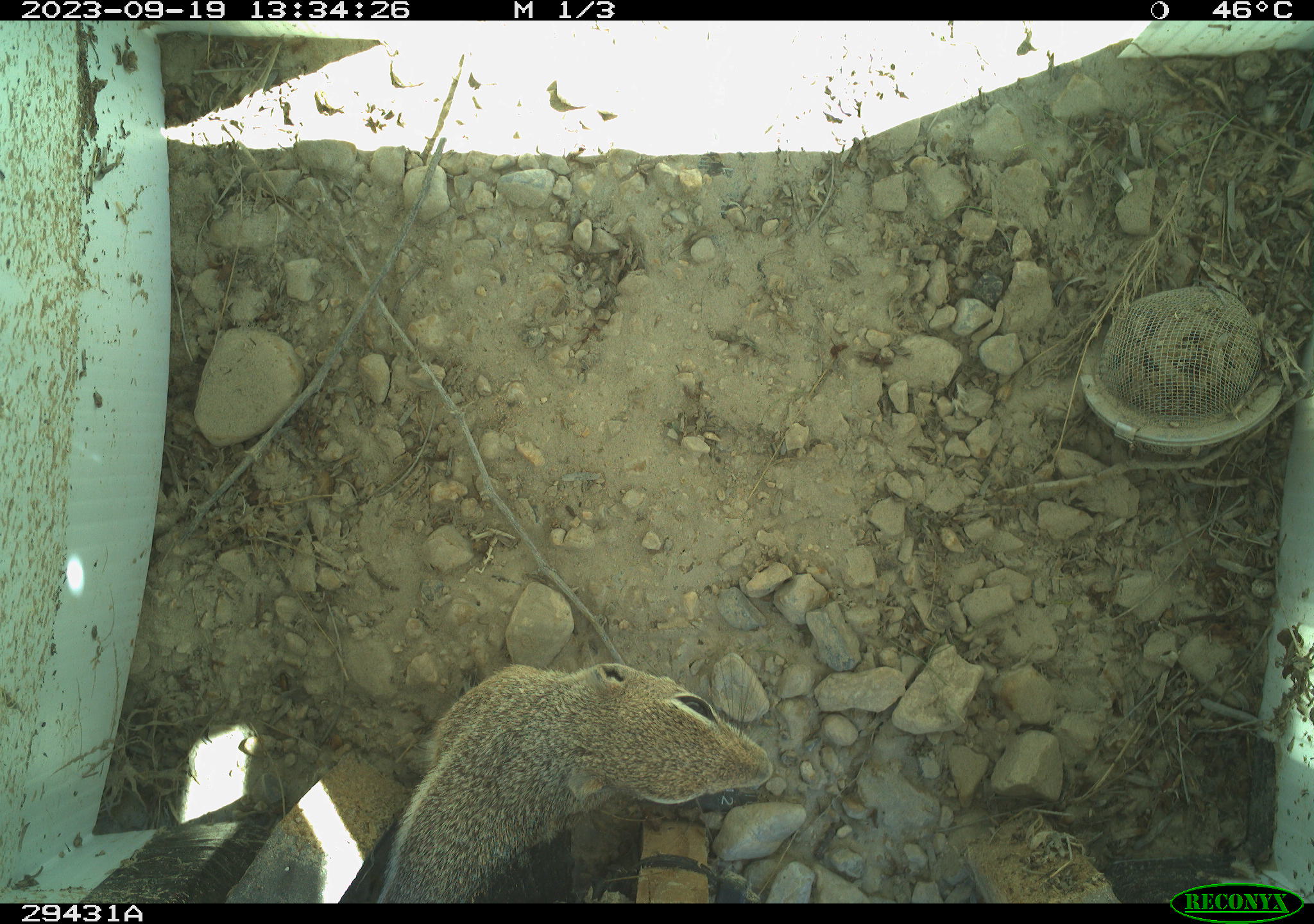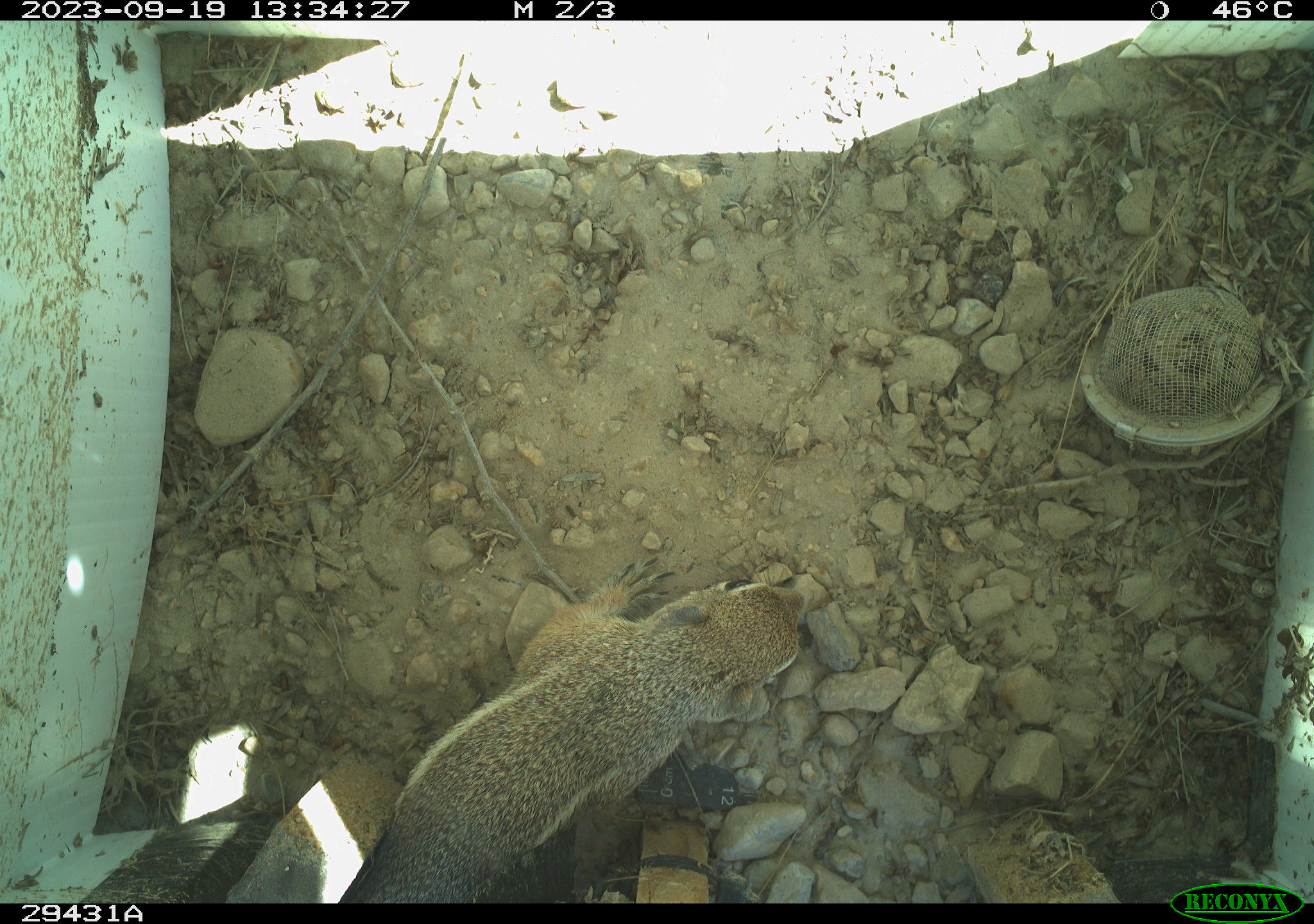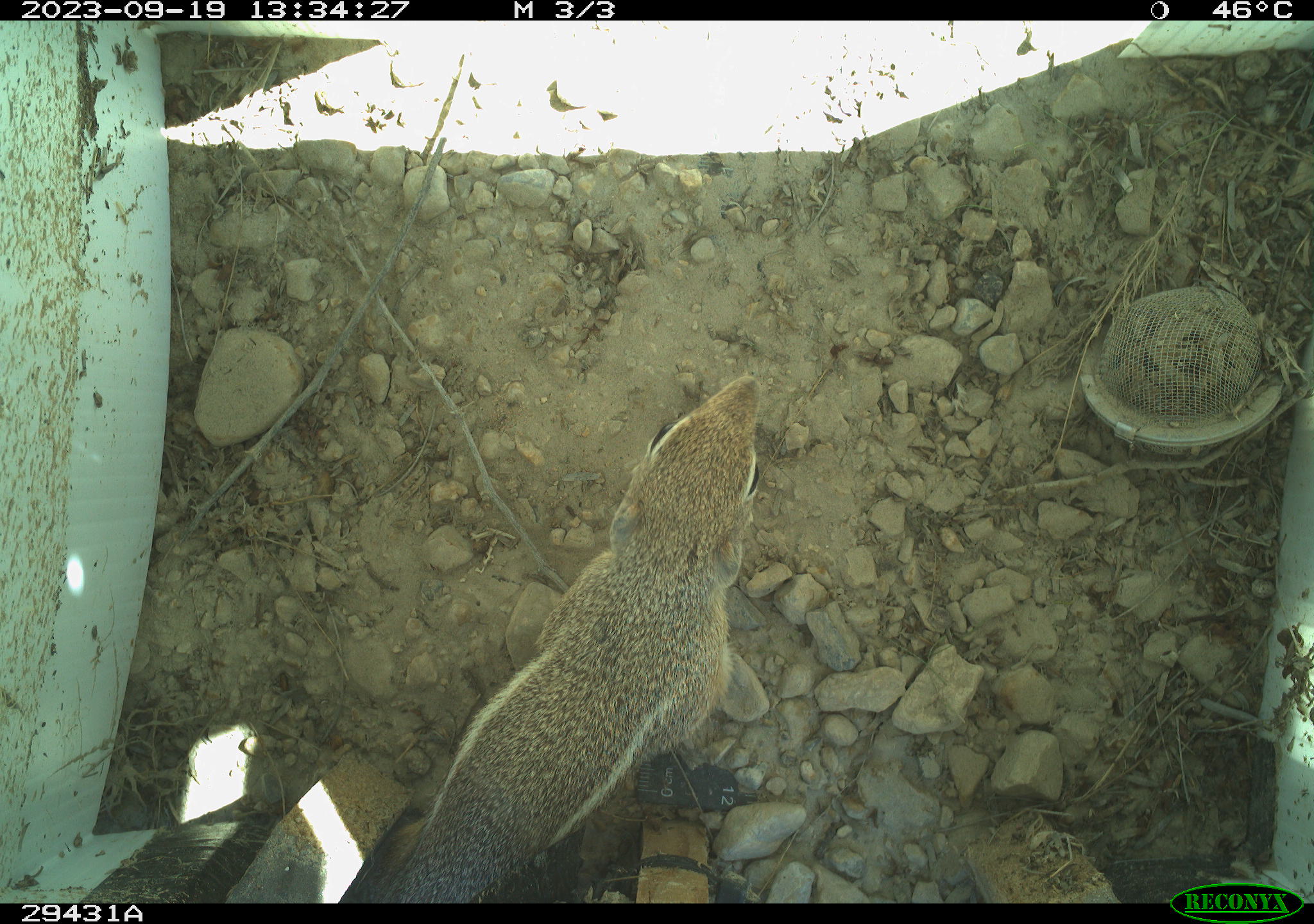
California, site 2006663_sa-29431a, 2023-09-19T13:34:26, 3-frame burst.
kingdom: Animalia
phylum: Chordata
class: Mammalia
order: Rodentia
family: Sciuridae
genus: Ammospermophilus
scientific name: Ammospermophilus leucurus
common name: white-tailed antelope squirrel